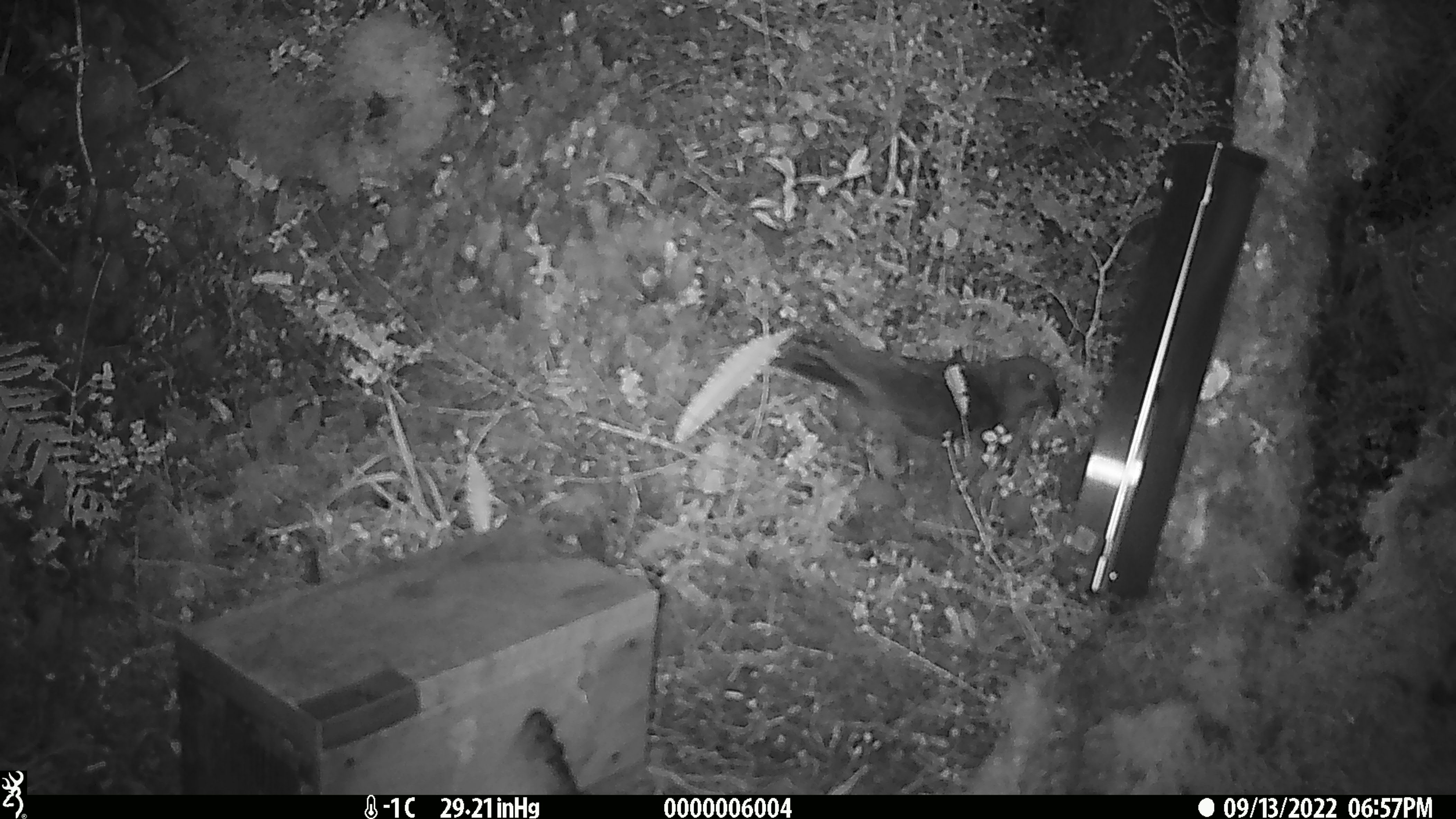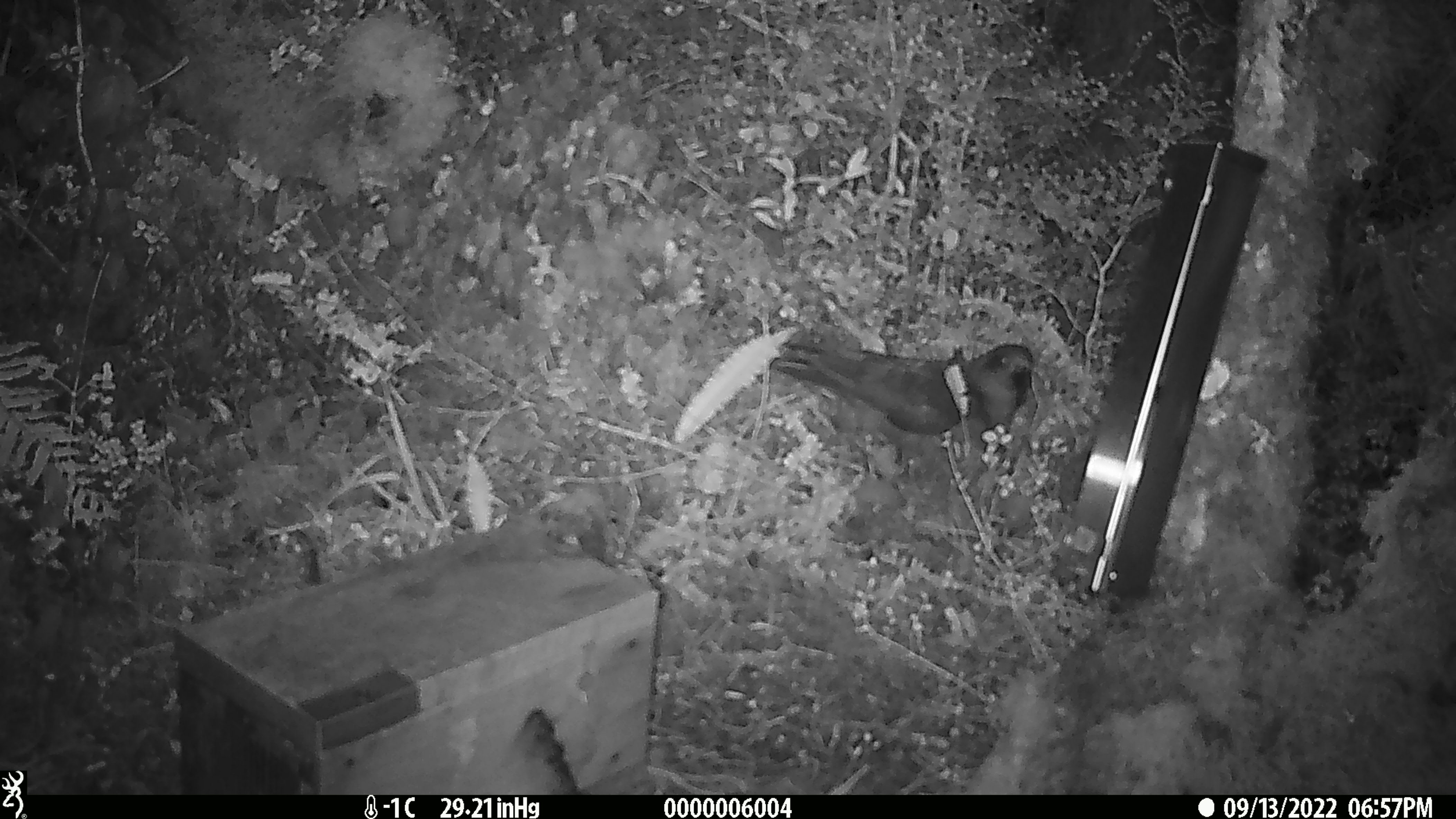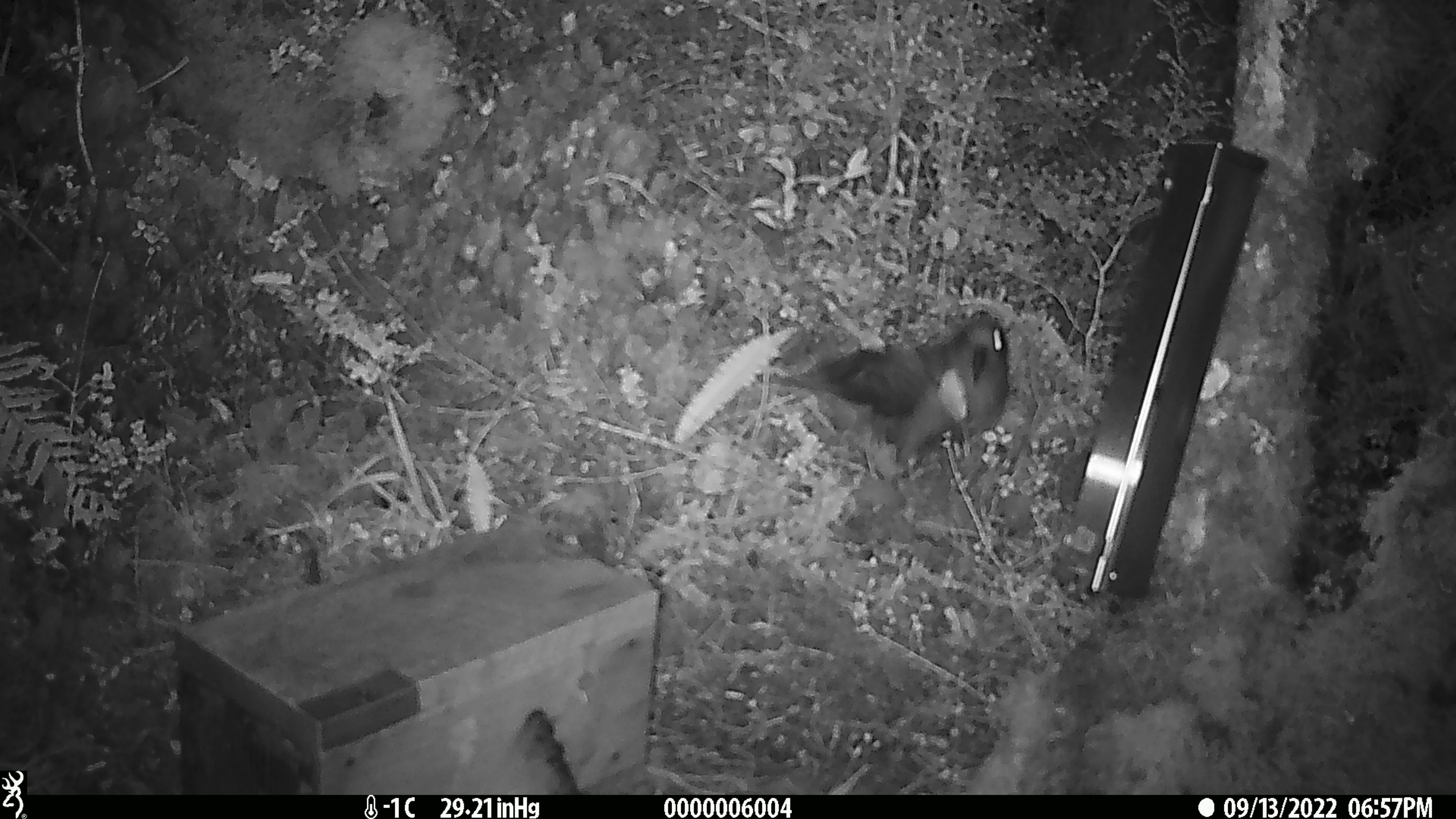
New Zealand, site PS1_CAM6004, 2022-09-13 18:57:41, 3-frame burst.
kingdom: Animalia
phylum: Chordata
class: Aves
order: Psittaciformes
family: Strigopidae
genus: Nestor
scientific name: Nestor notabilis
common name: kea